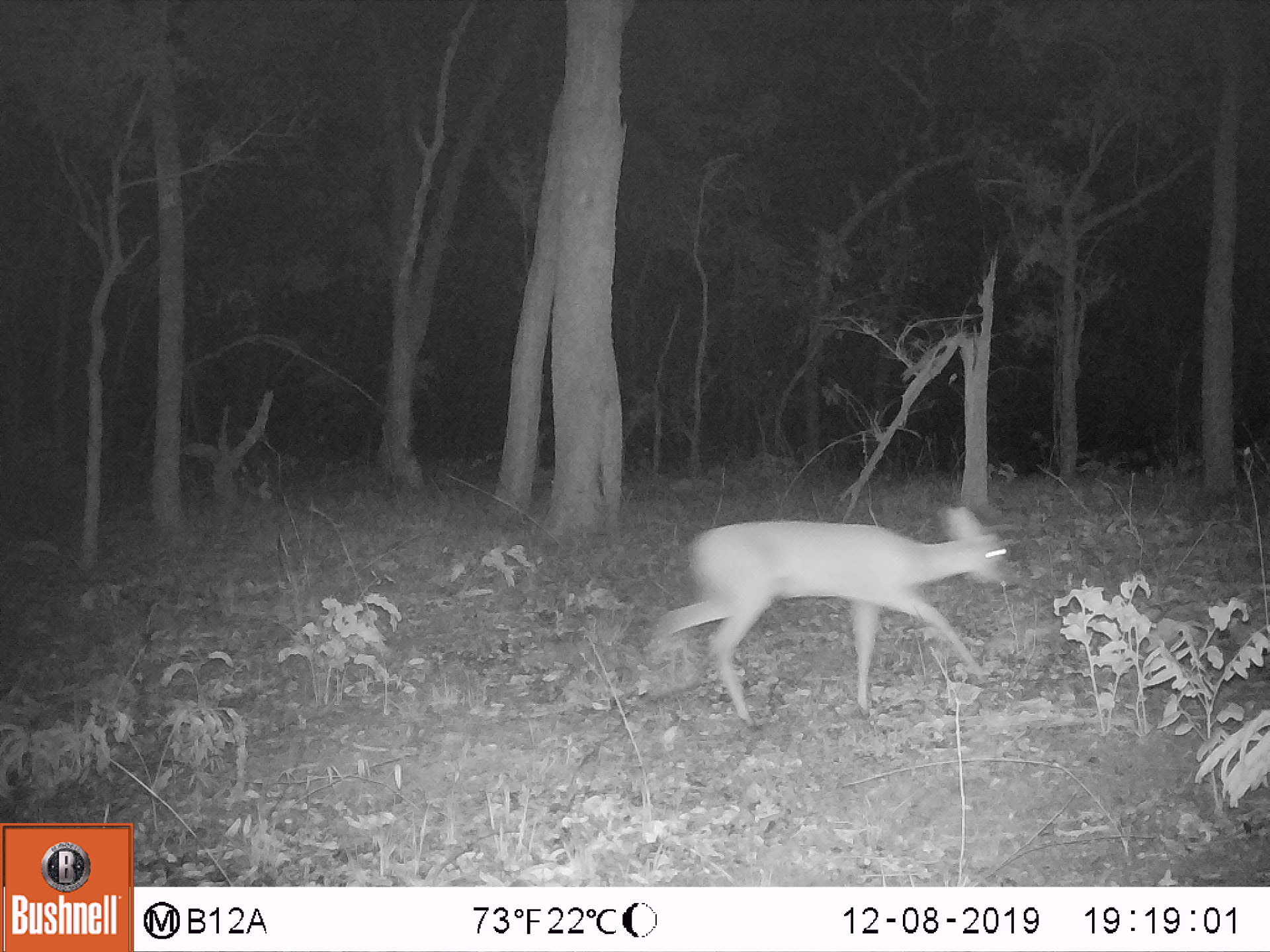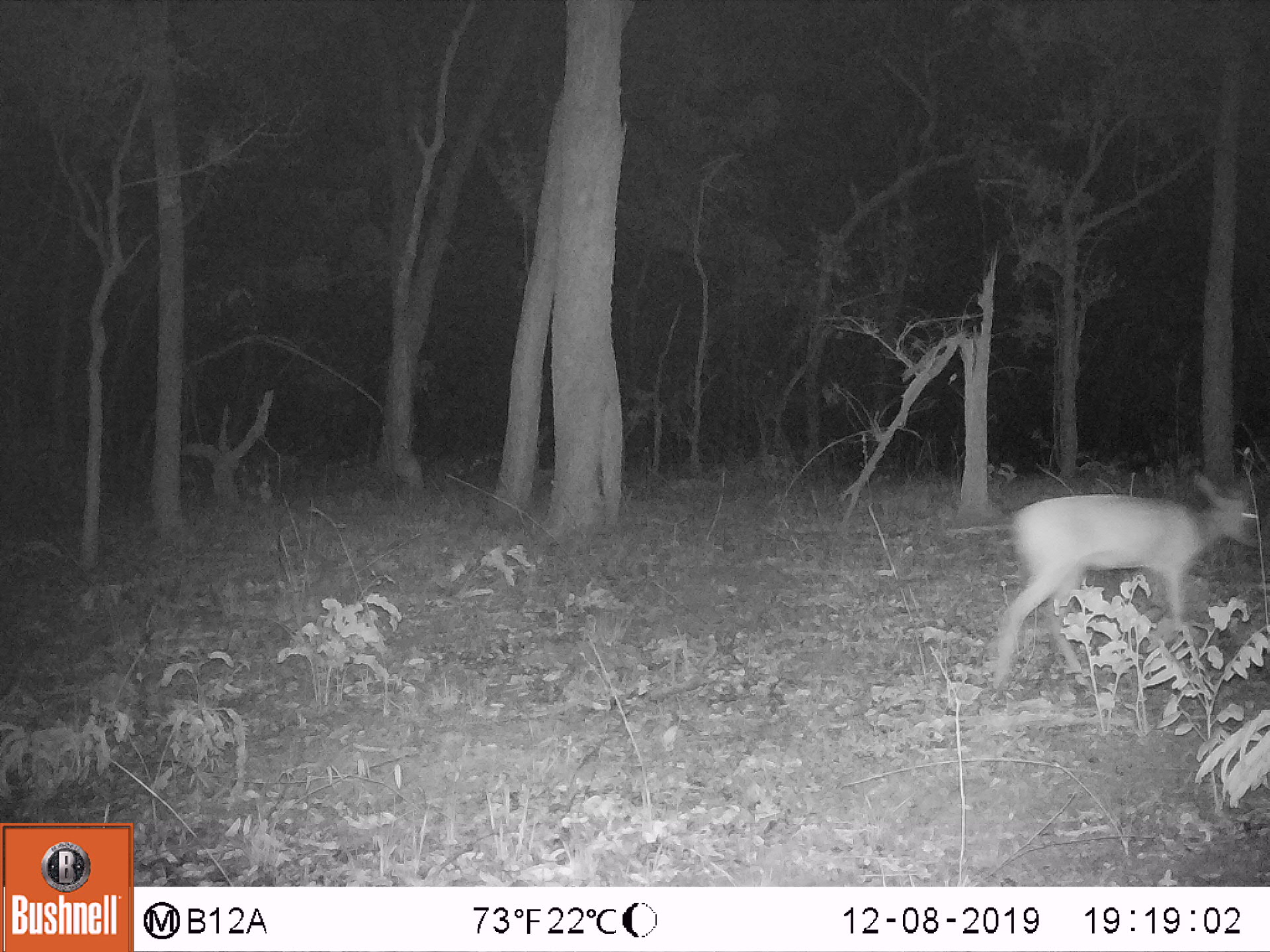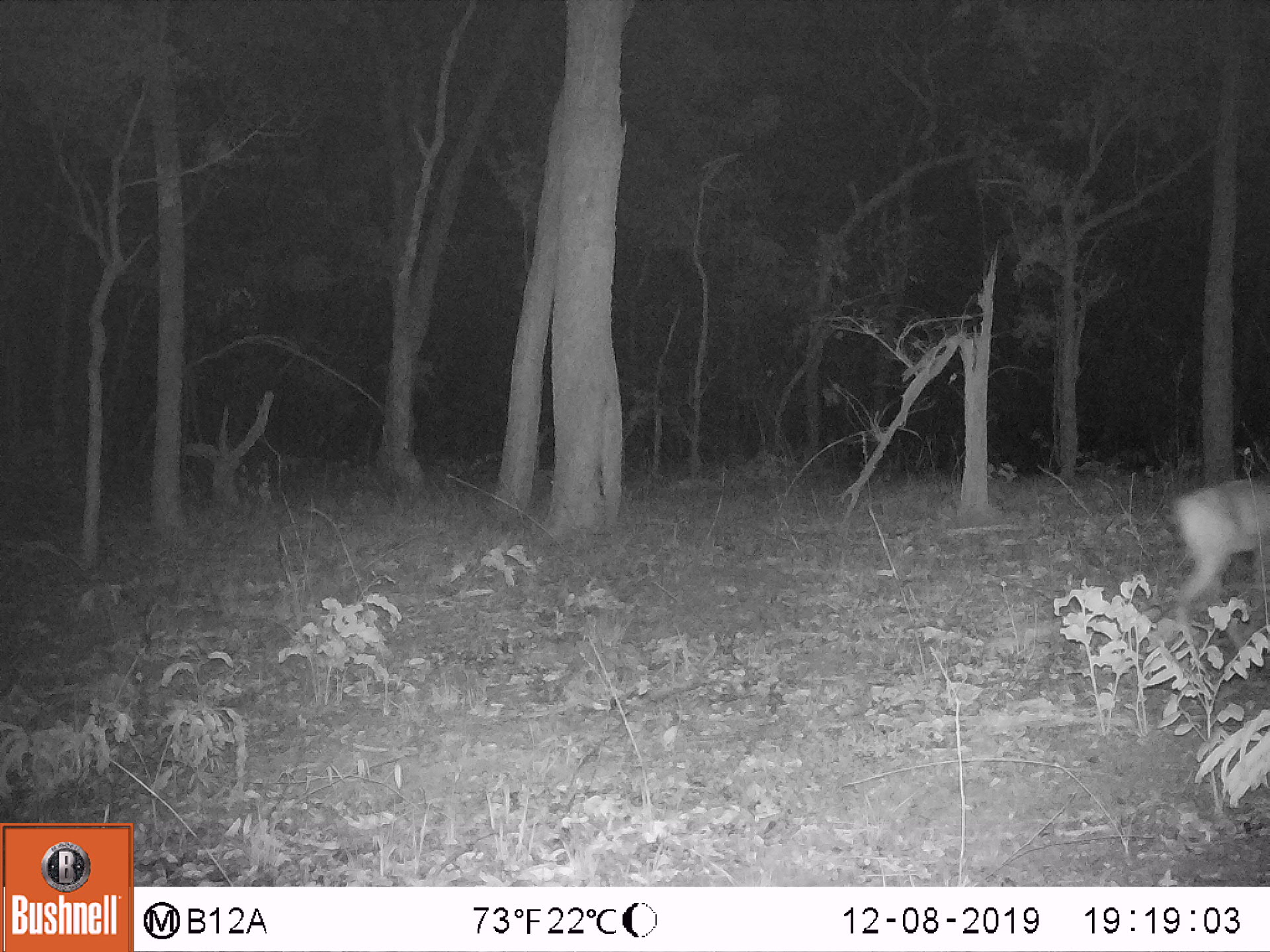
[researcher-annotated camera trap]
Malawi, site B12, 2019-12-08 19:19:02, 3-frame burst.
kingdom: Animalia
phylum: Chordata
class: Mammalia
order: Artiodactyla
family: Bovidae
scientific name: Antilopinae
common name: small antelope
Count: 1.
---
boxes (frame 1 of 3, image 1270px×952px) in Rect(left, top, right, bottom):
small antelope: Rect(647, 510, 1010, 727)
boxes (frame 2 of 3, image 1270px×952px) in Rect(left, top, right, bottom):
small antelope: Rect(990, 464, 1262, 683)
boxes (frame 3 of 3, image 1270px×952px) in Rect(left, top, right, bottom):
small antelope: Rect(1177, 470, 1262, 633)